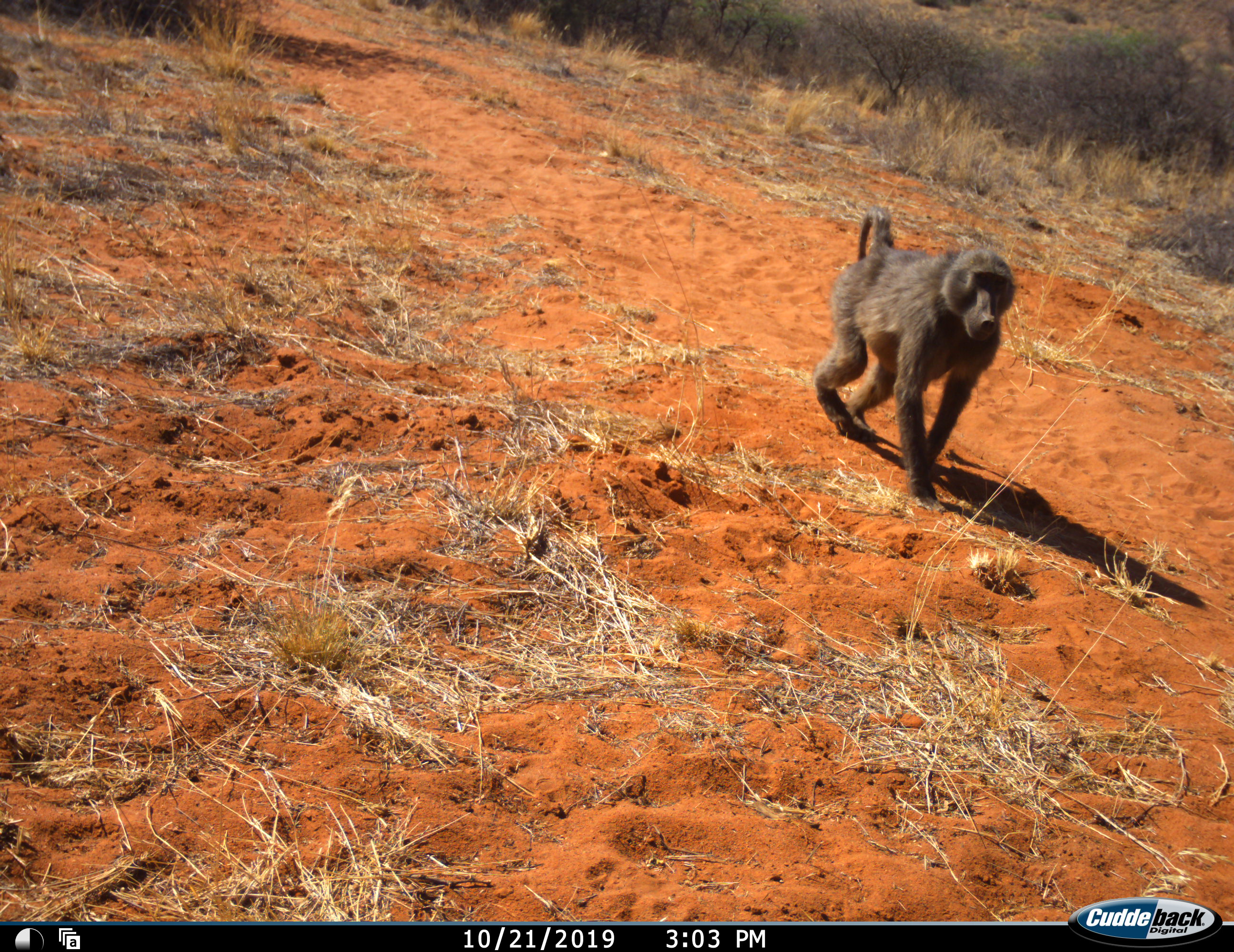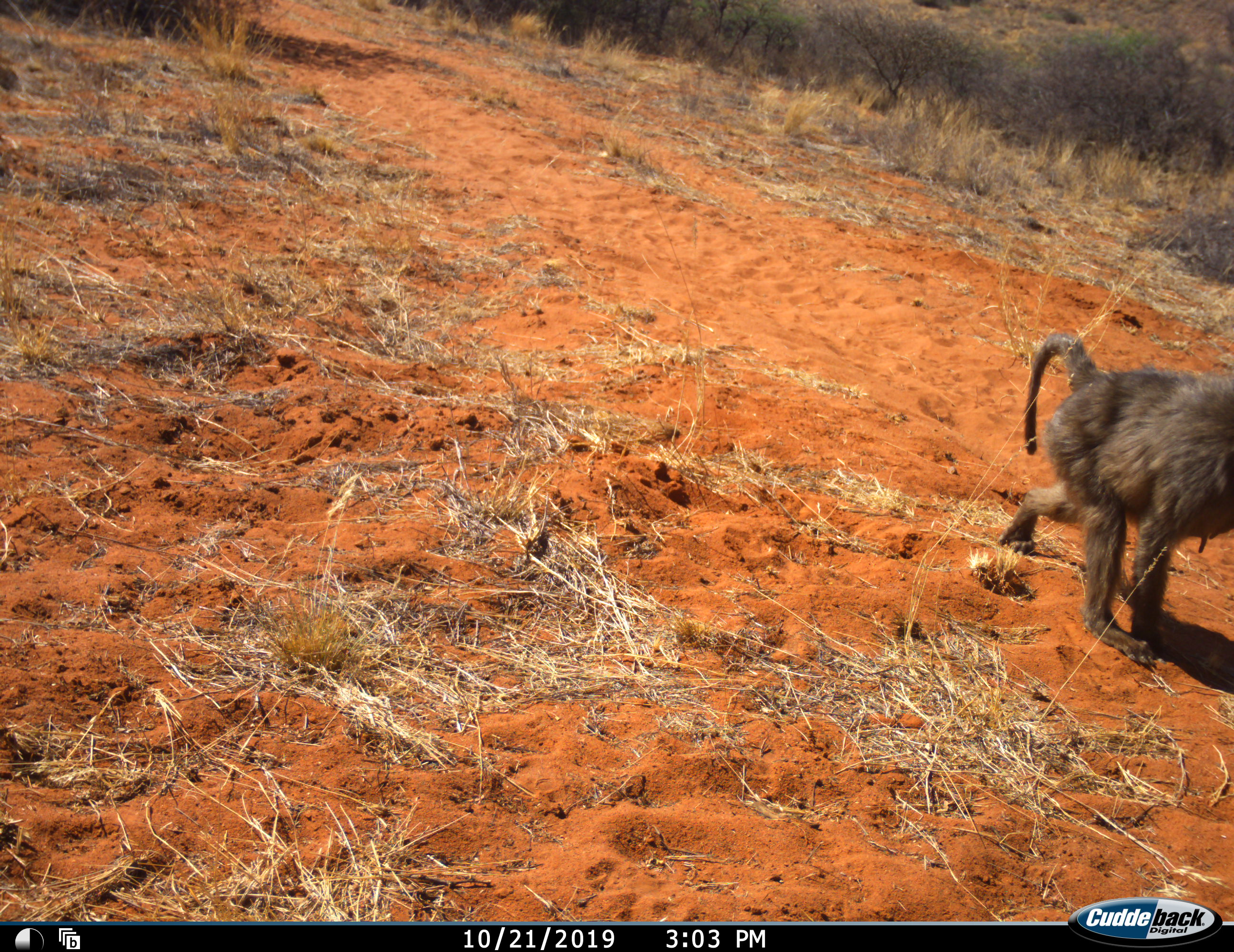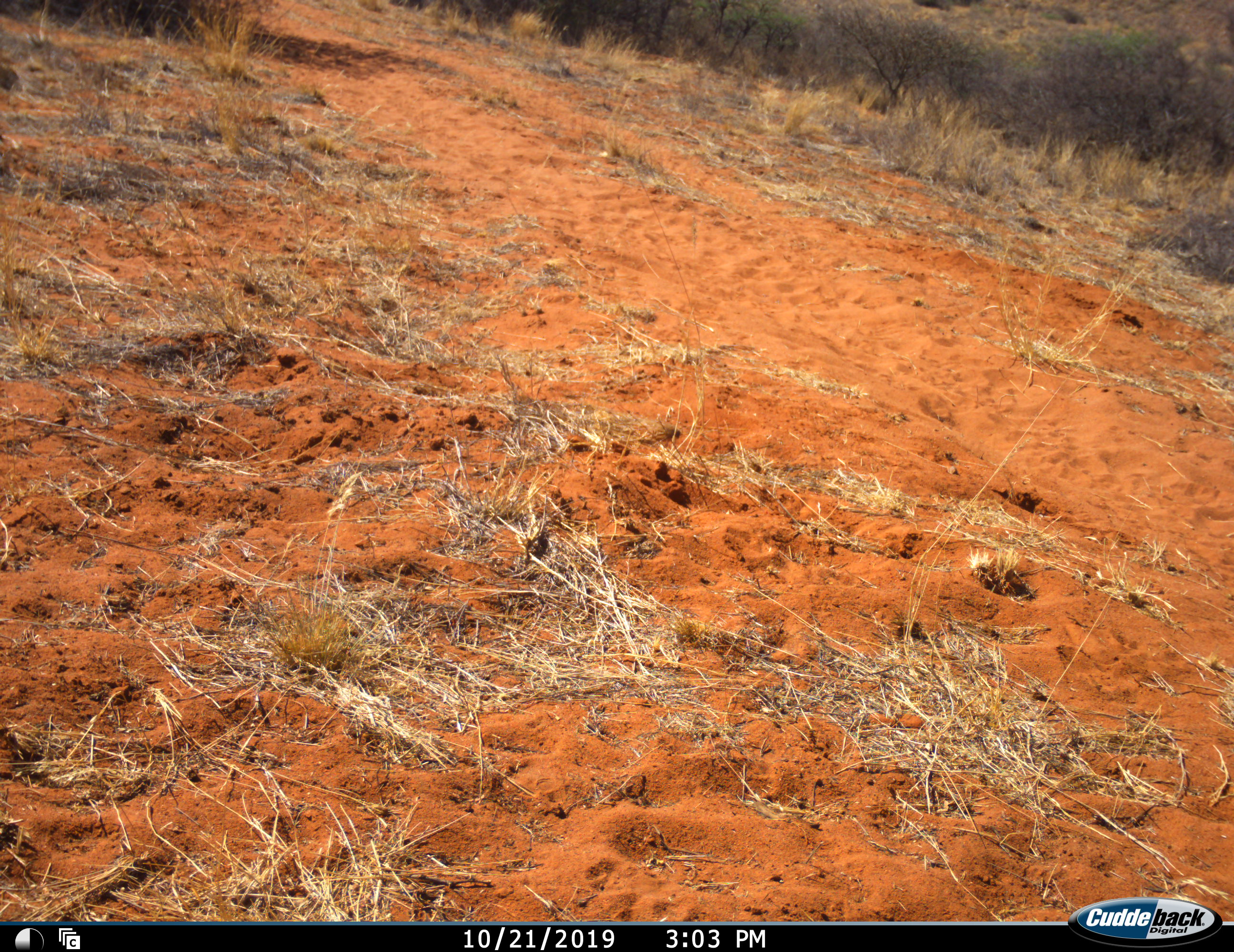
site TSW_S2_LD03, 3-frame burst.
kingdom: Animalia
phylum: Chordata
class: Mammalia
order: Primates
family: Cercopithecidae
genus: Papio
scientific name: Papio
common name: baboon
Baboon (Papio), count 1. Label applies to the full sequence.